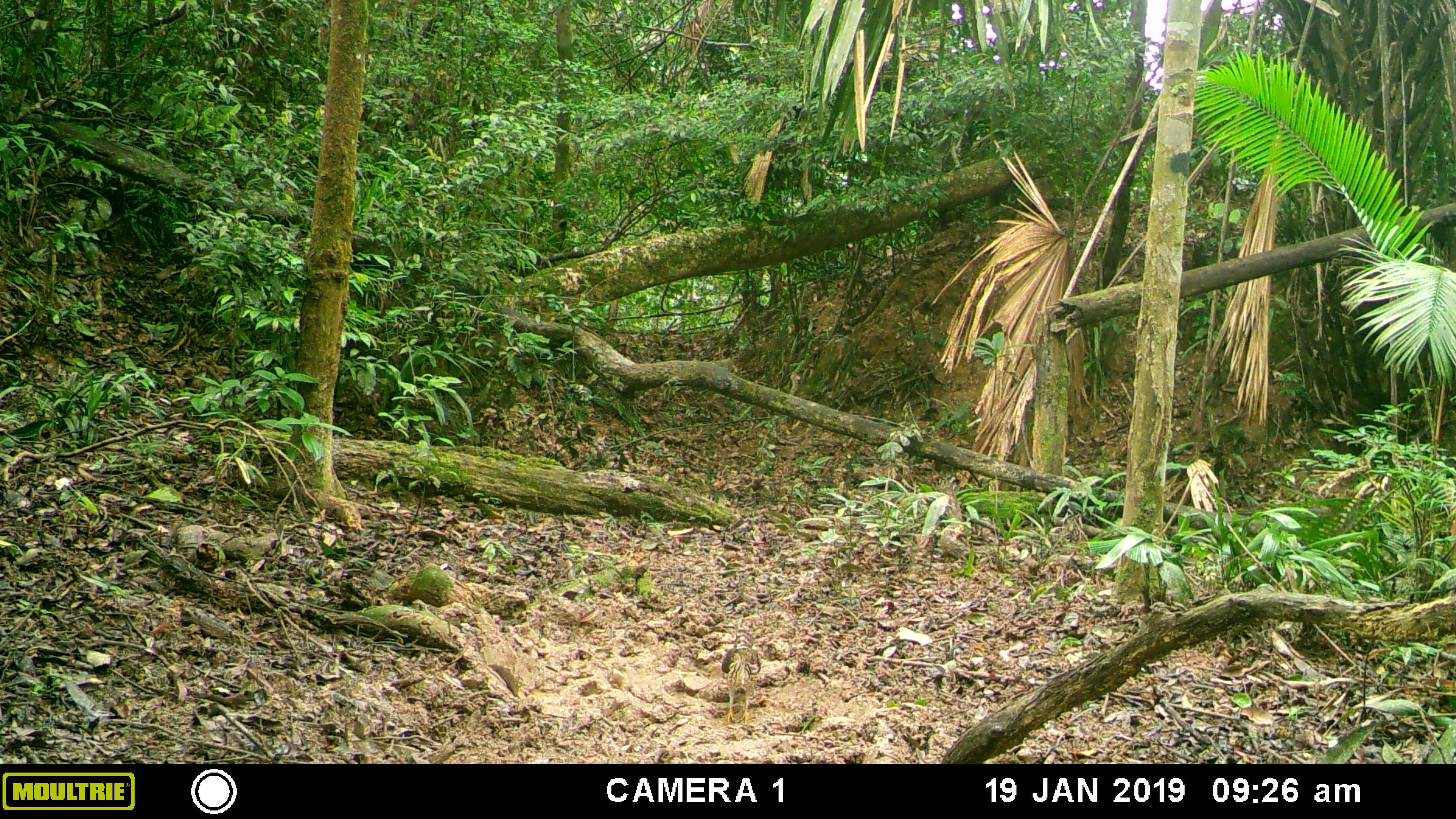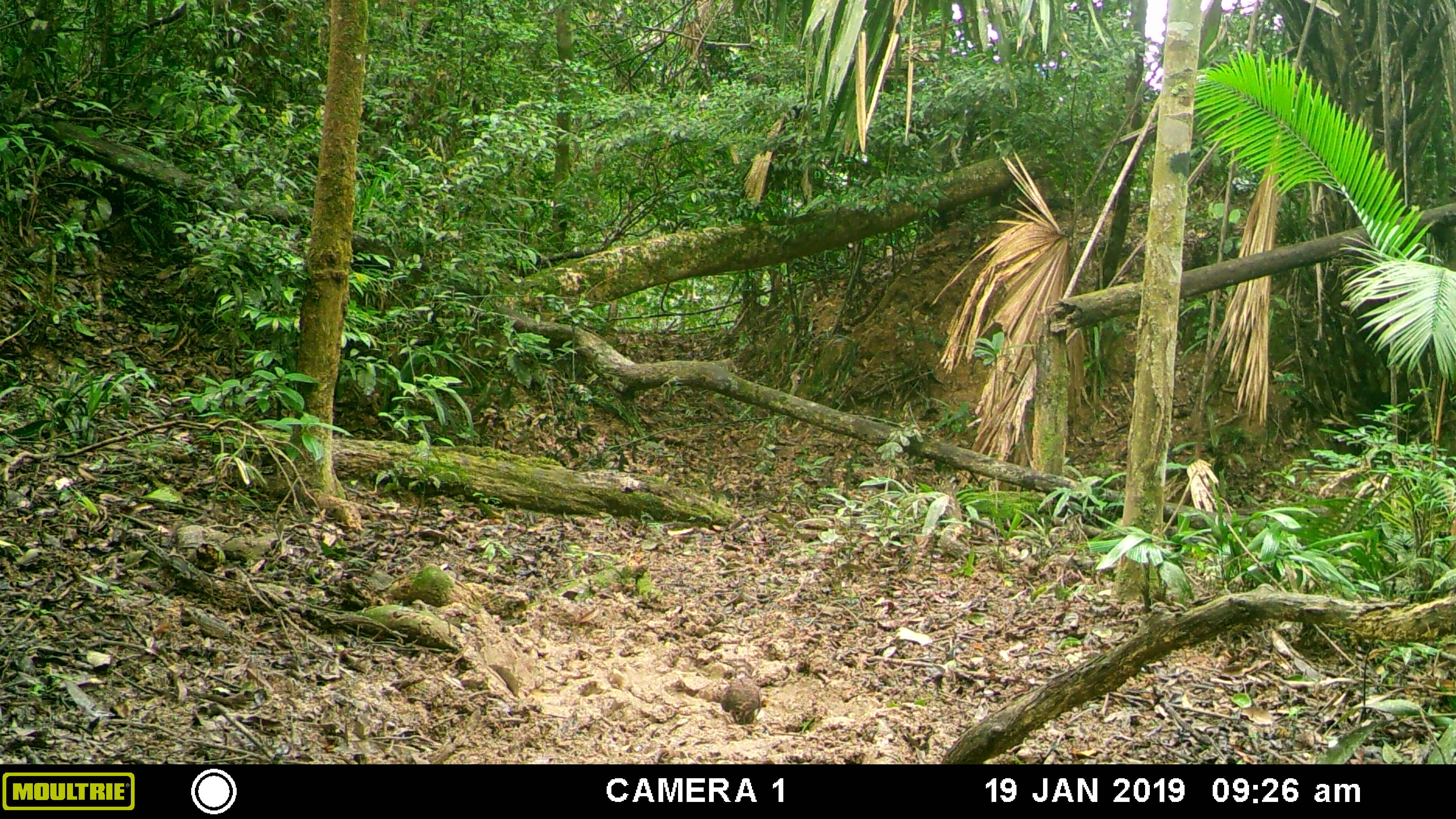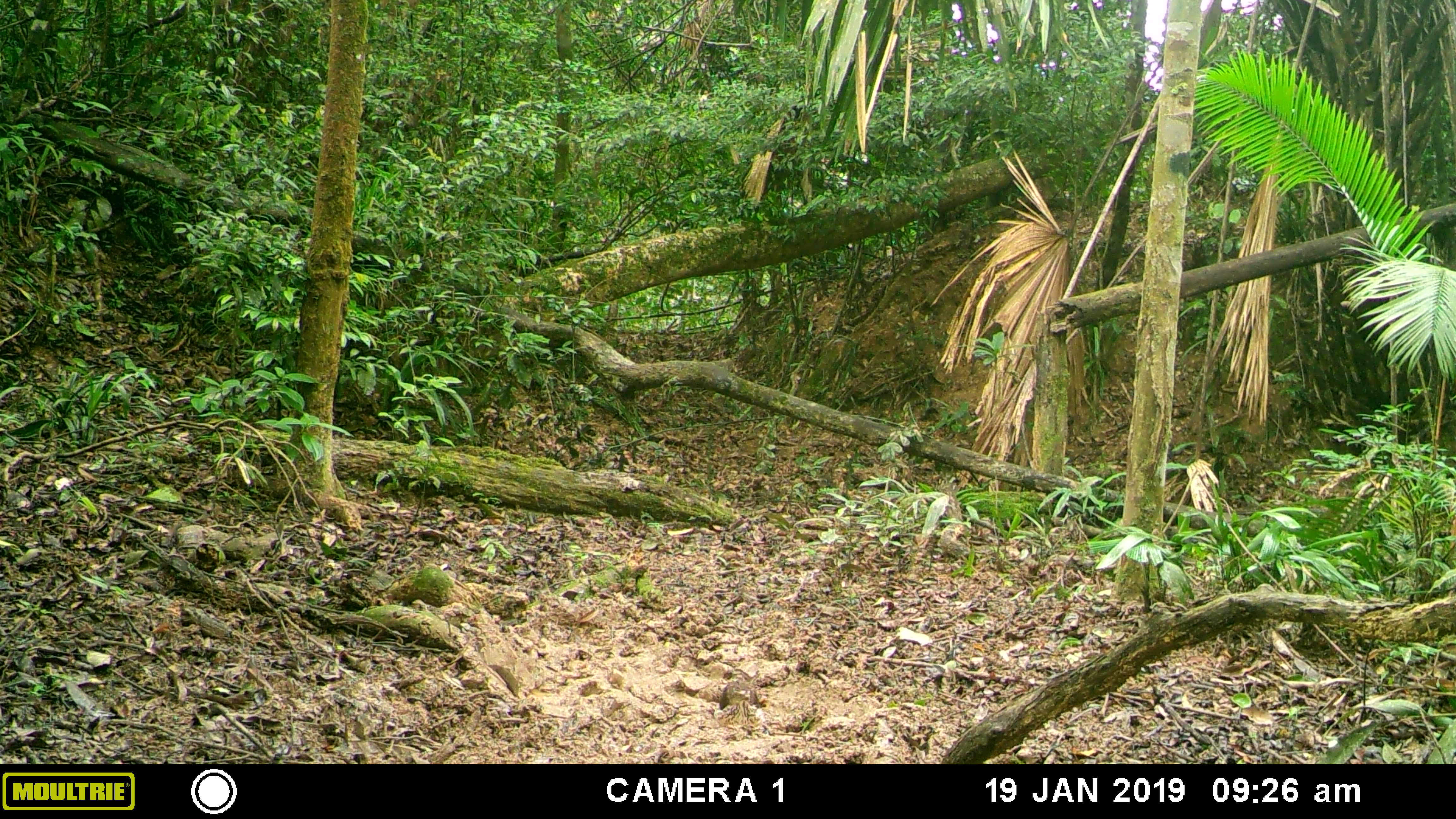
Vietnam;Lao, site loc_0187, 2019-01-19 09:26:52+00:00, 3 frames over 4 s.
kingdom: Animalia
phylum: Chordata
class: Aves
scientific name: Aves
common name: bird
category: unidentified bird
Unidentified bird (bird) (Aves). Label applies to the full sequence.